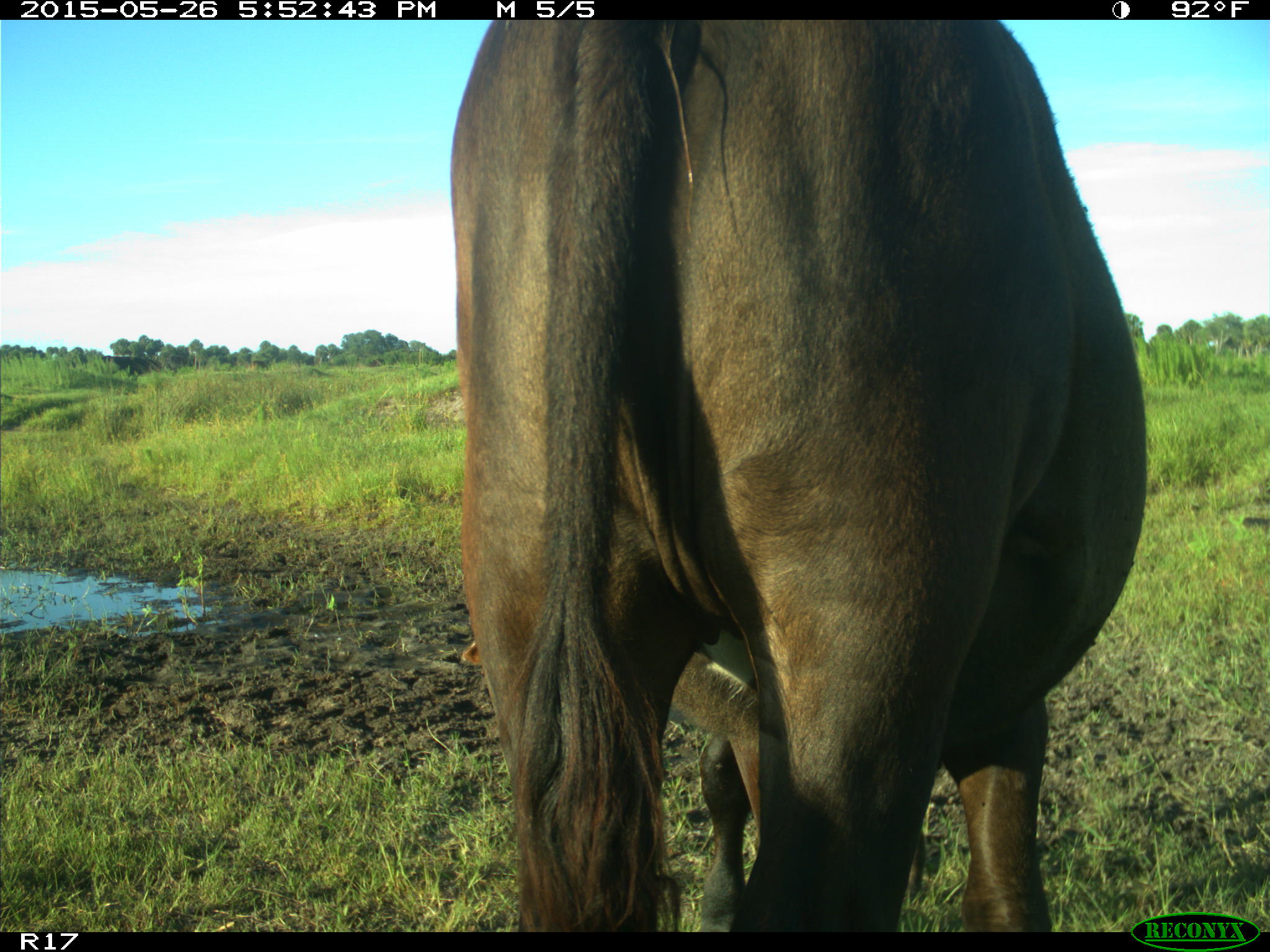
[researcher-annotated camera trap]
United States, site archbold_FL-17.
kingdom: Animalia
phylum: Chordata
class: Mammalia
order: Artiodactyla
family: Bovidae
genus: Bos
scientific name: Bos taurus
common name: domestic cow